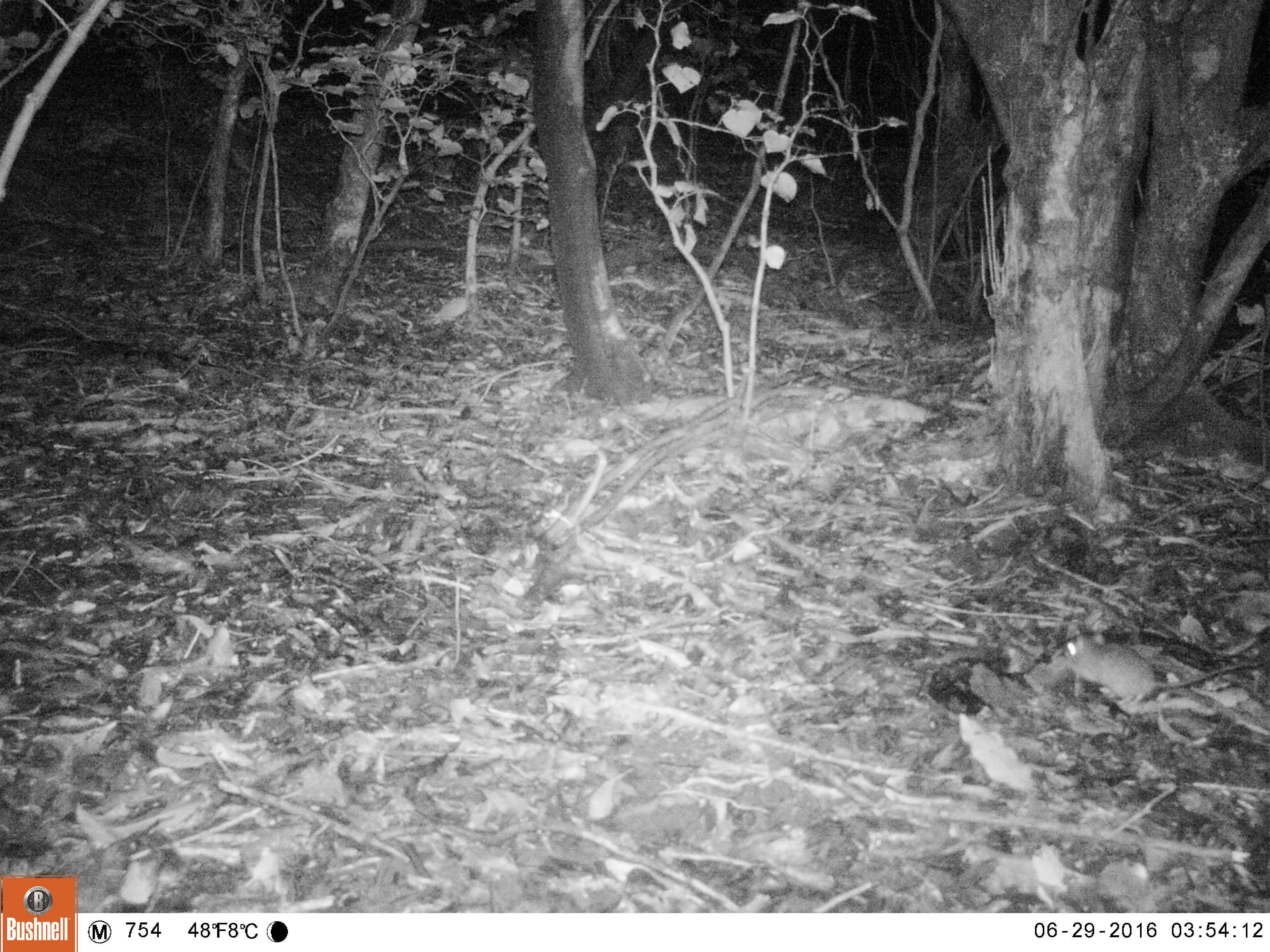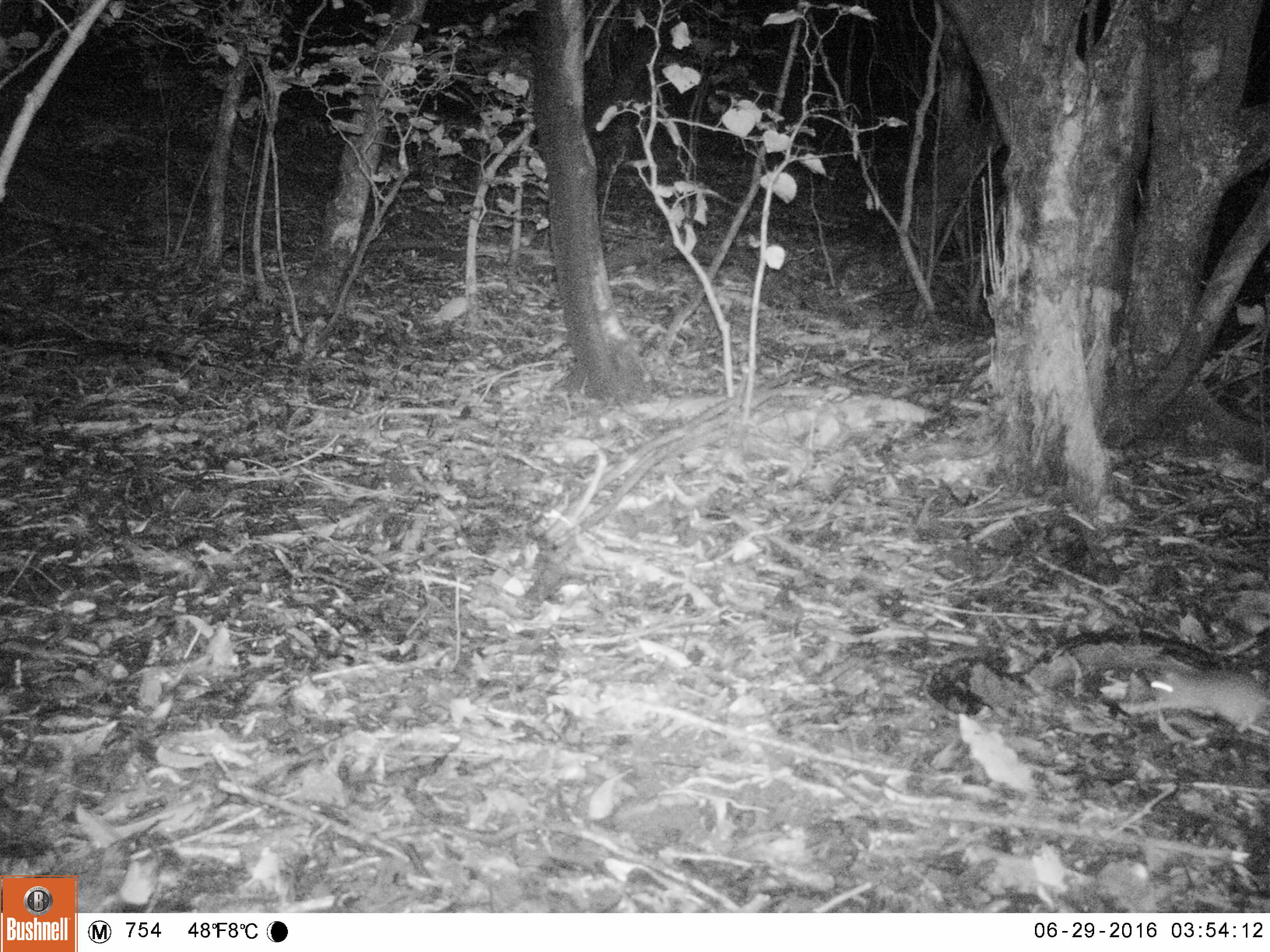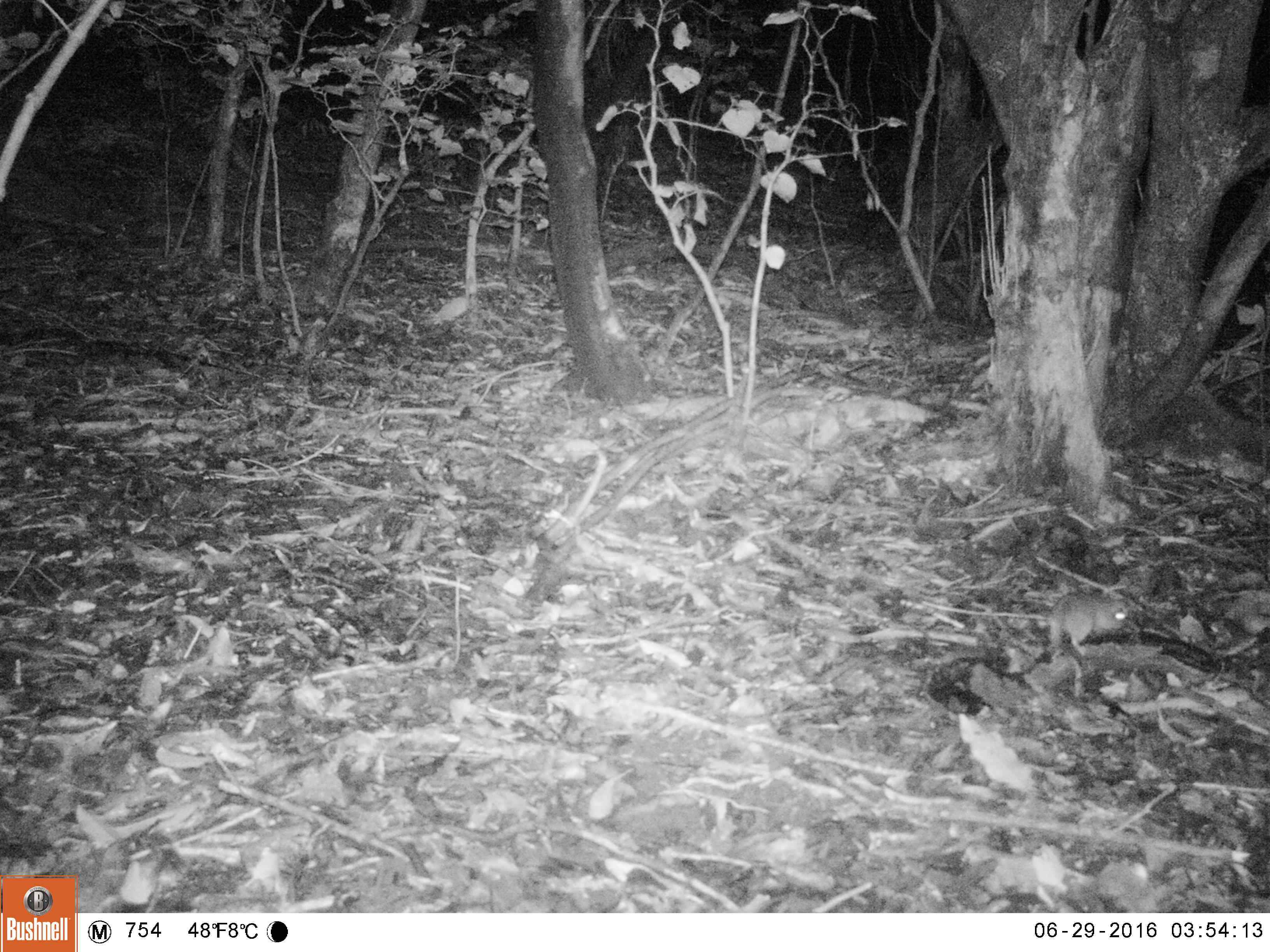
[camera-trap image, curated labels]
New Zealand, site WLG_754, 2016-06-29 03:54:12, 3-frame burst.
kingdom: Animalia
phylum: Chordata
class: Mammalia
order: Rodentia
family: Muridae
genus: Rattus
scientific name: Rattus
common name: rat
Rat (Rattus).